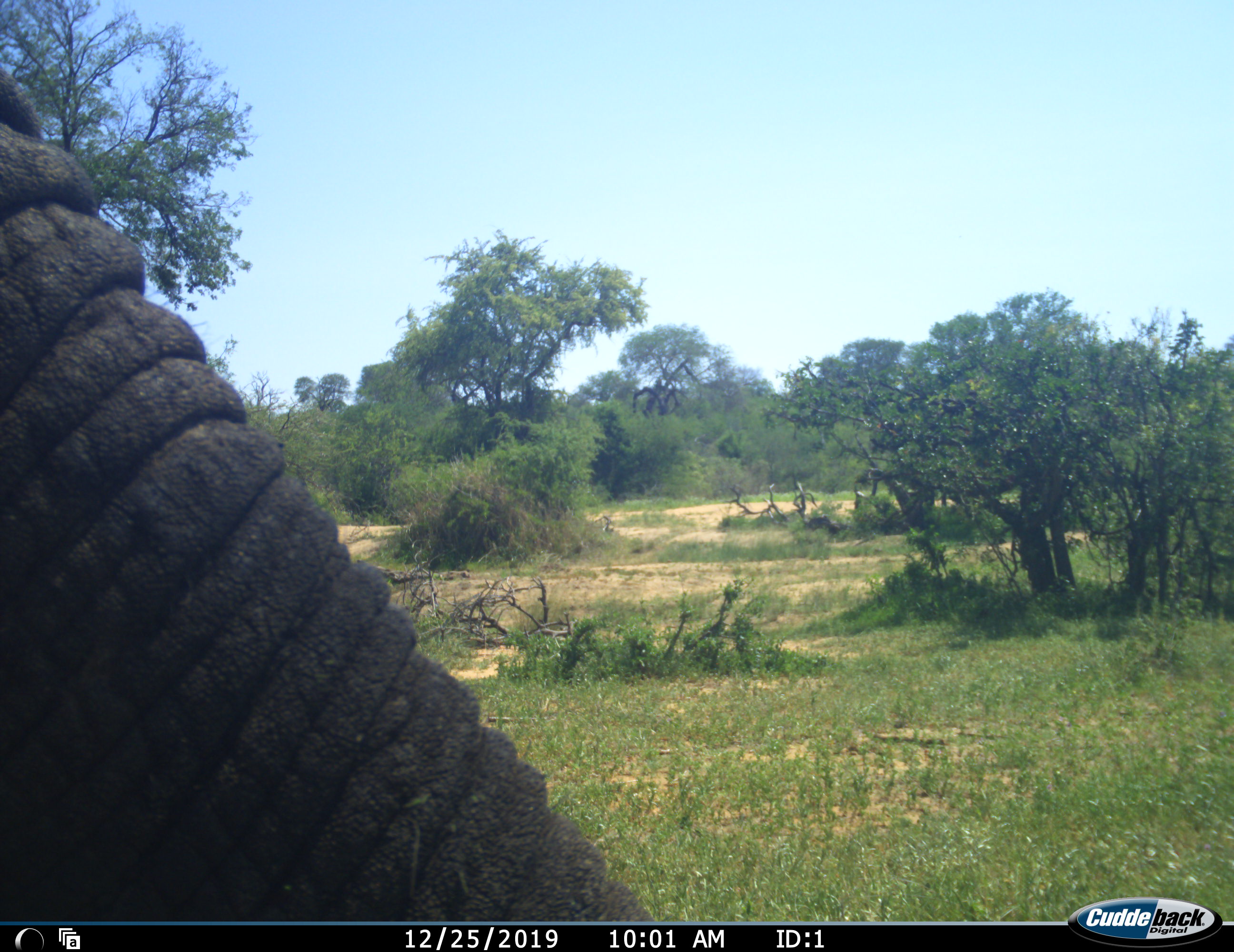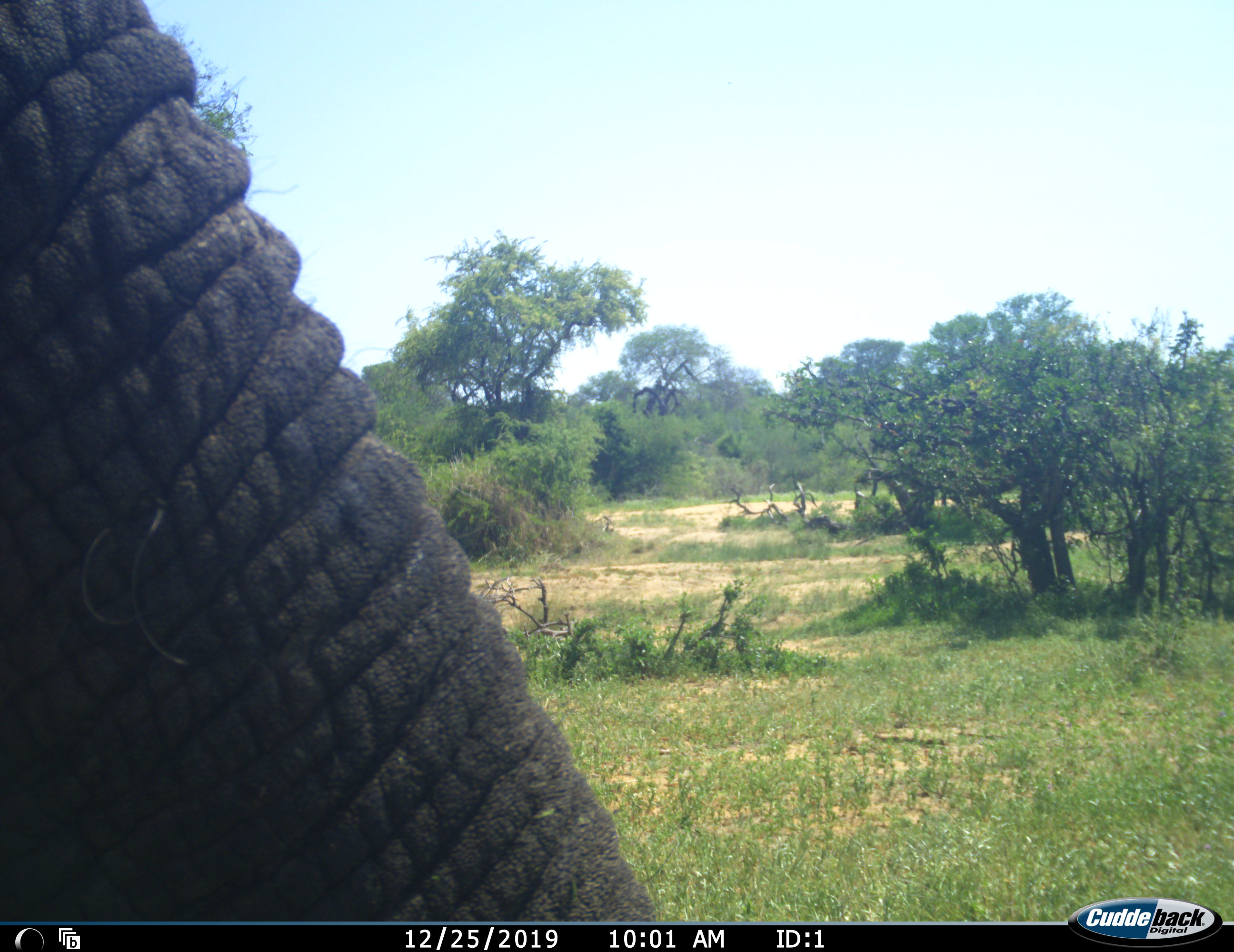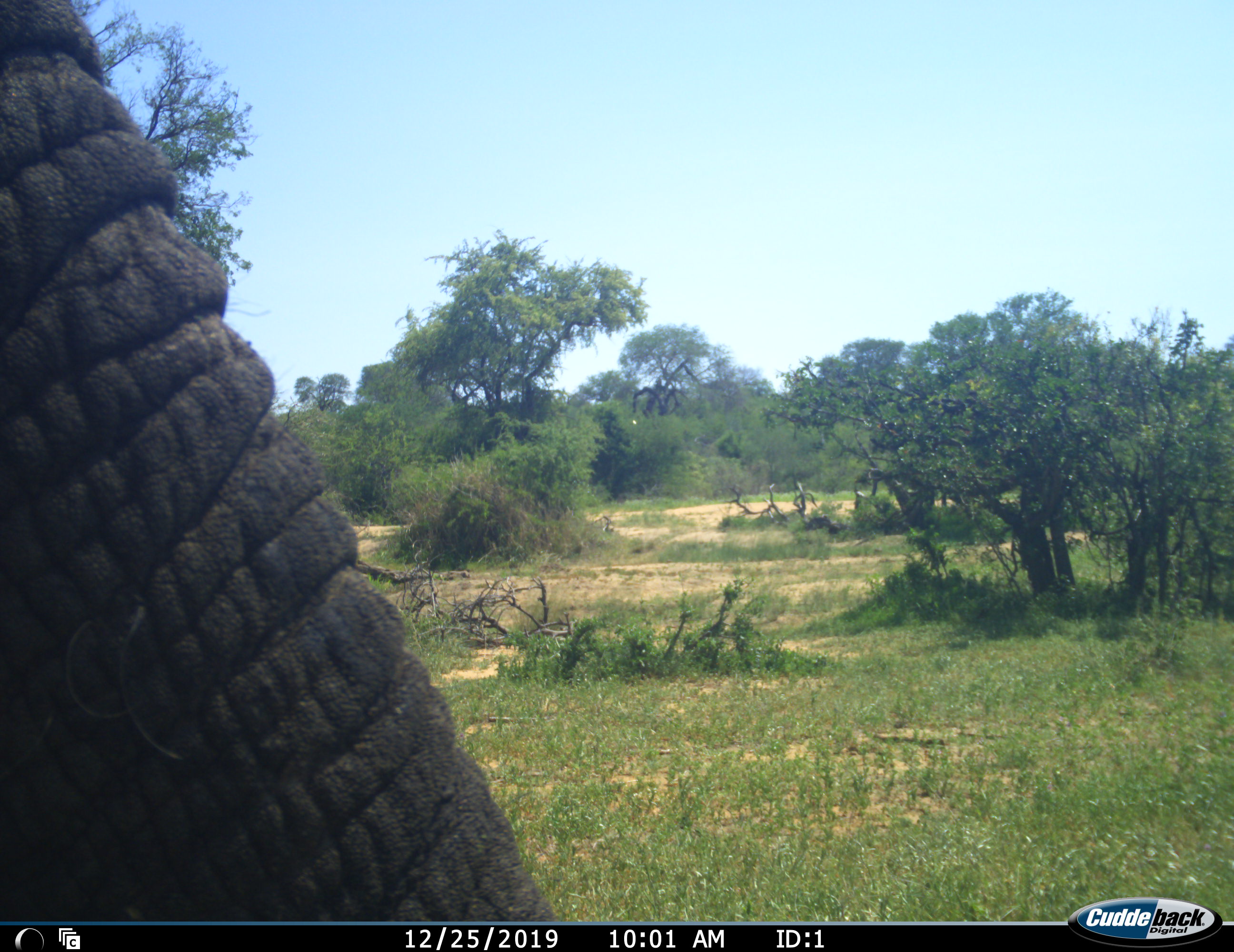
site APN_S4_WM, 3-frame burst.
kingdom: Animalia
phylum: Chordata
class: Mammalia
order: Proboscidea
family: Elephantidae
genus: Loxodonta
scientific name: Loxodonta africana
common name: african bush elephant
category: elephant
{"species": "elephant (african bush elephant) (Loxodonta africana)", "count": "1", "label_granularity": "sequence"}